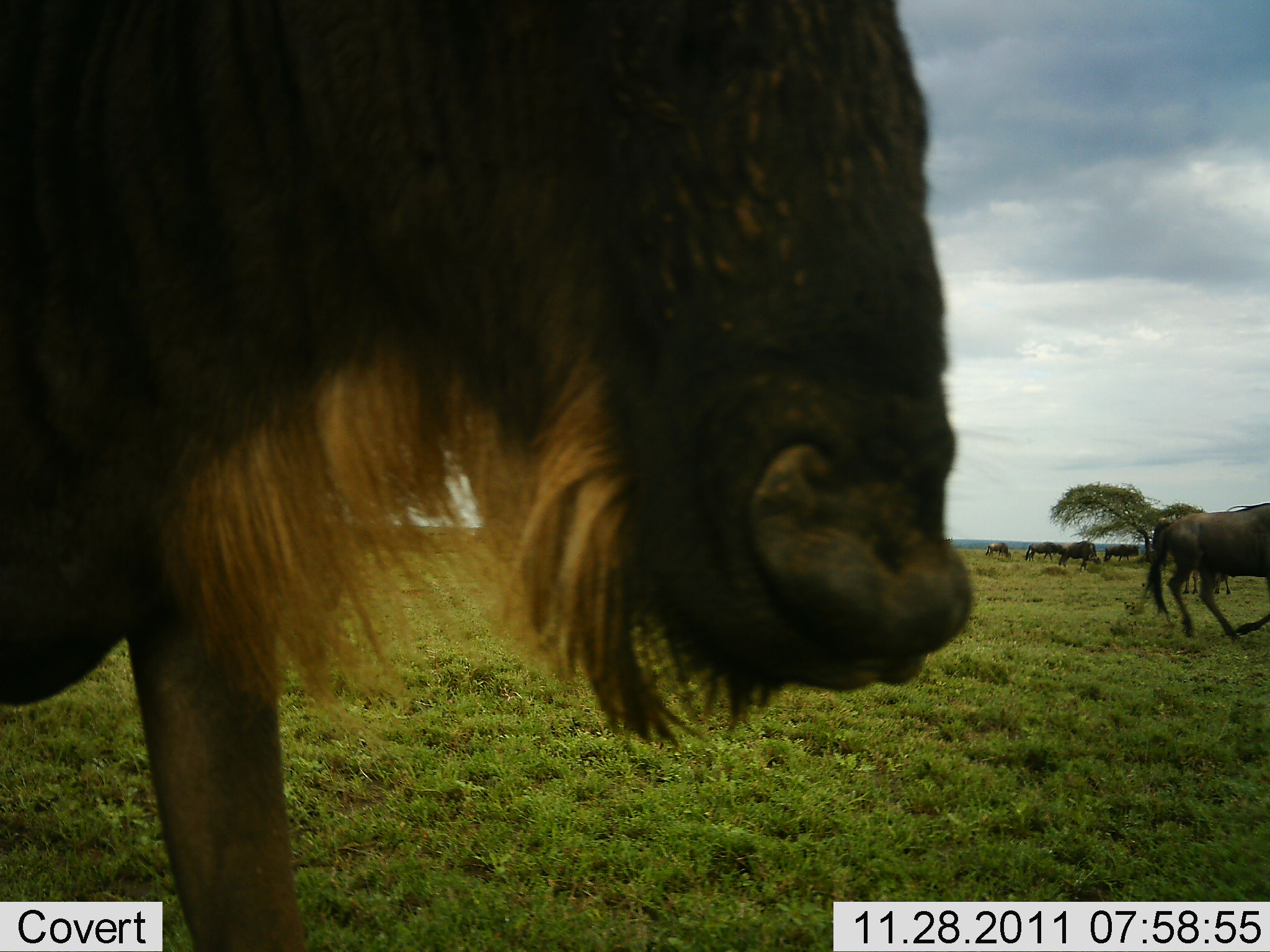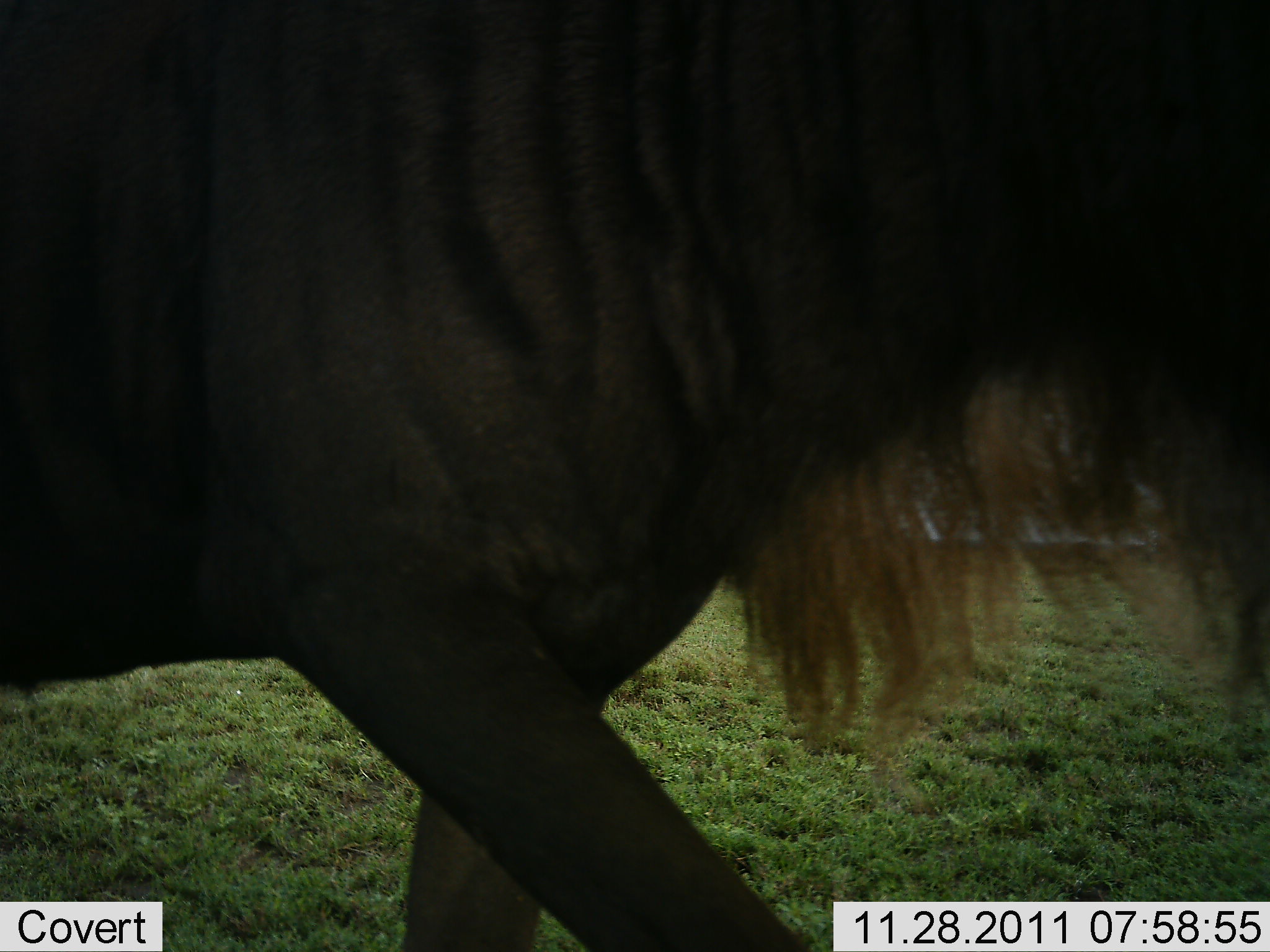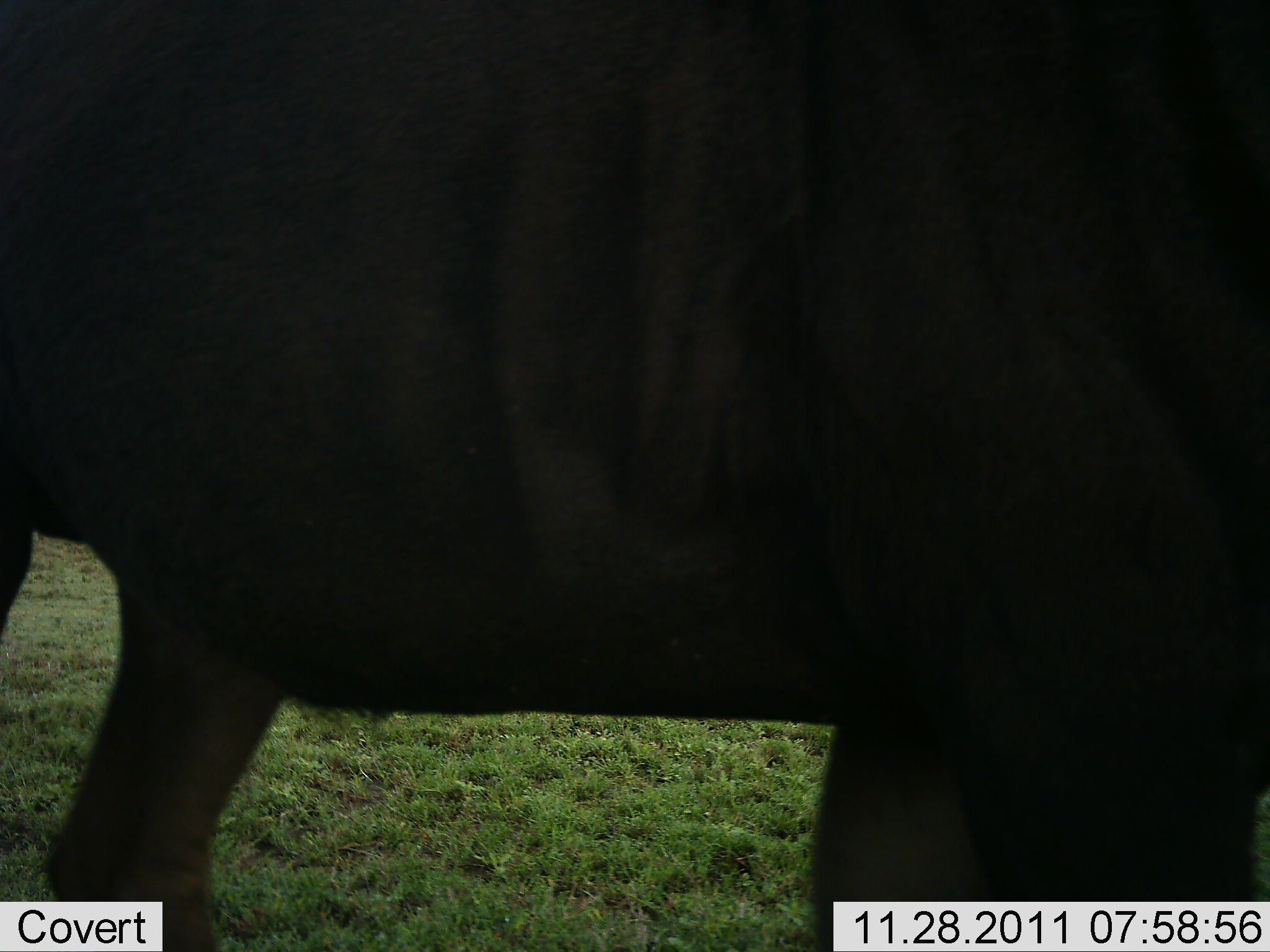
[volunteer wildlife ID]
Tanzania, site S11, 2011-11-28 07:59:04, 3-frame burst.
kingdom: Animalia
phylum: Chordata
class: Mammalia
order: Artiodactyla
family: Bovidae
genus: Connochaetes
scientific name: Connochaetes taurinus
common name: blue wildebeest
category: wildebeest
Wildebeest (blue wildebeest) (Connochaetes taurinus), count 7. Behavior (volunteer vote fractions): standing 25%, resting 0%, moving 94%, interacting 0%. Young present (vote fraction): 0%. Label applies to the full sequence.